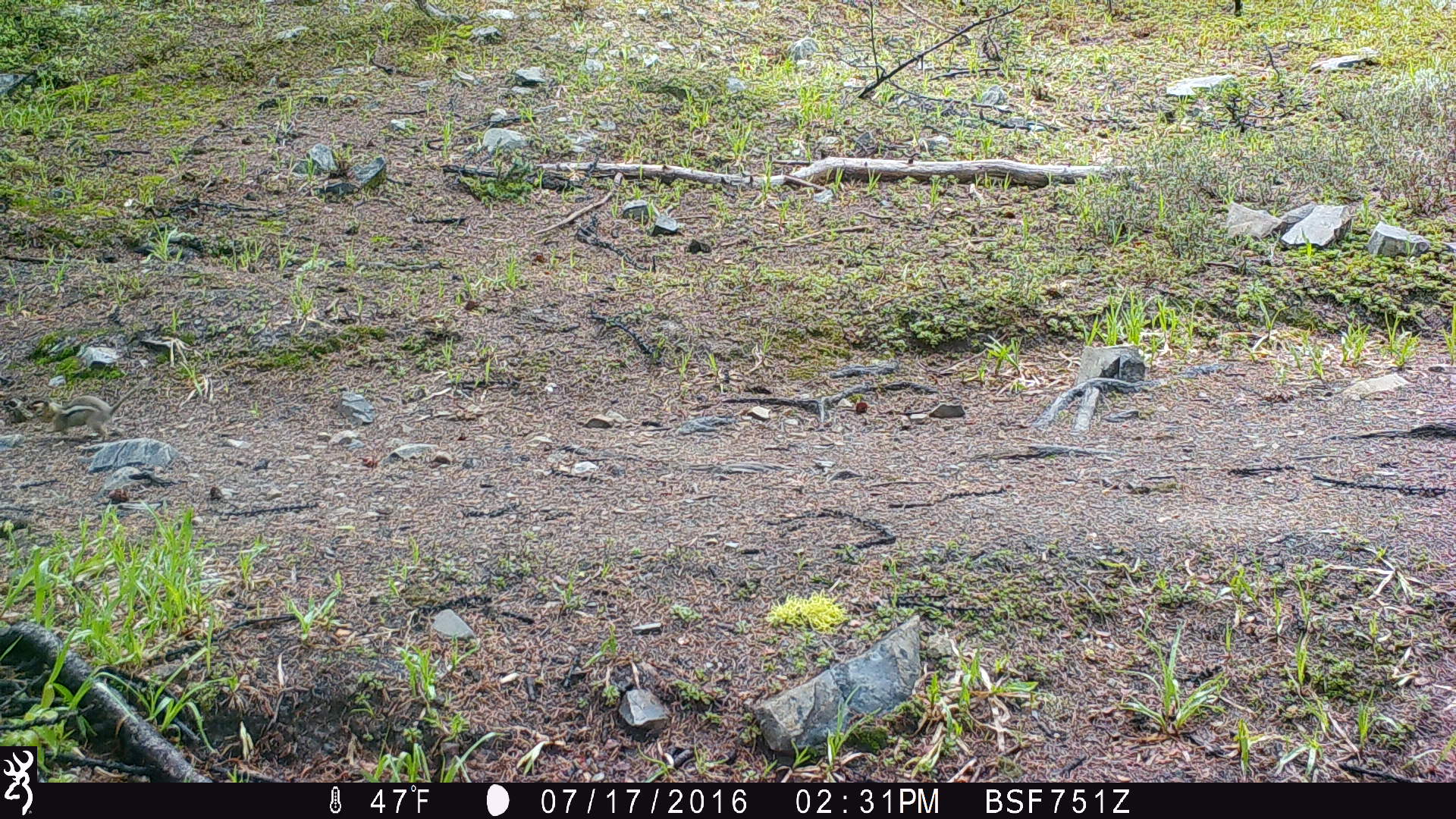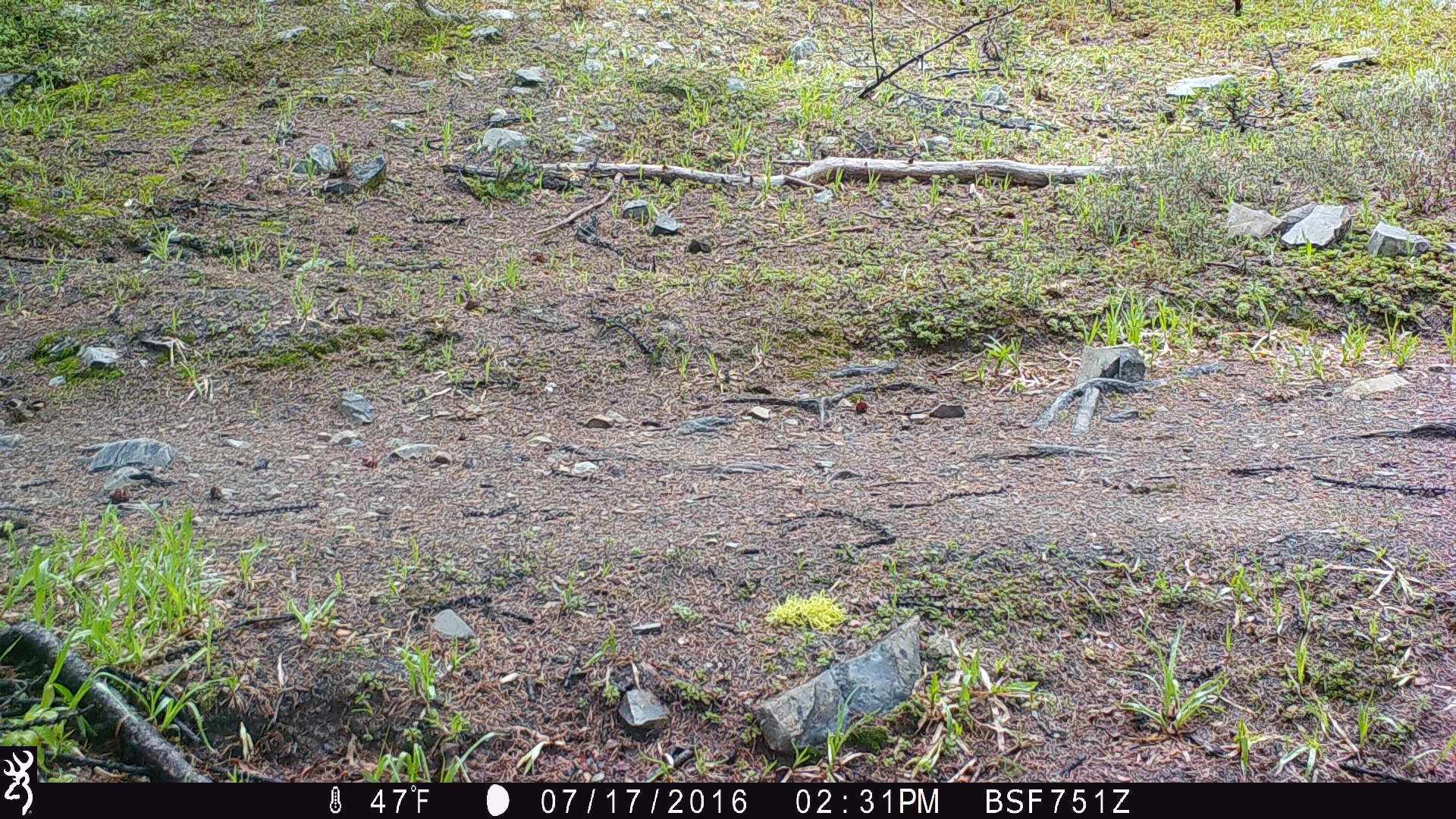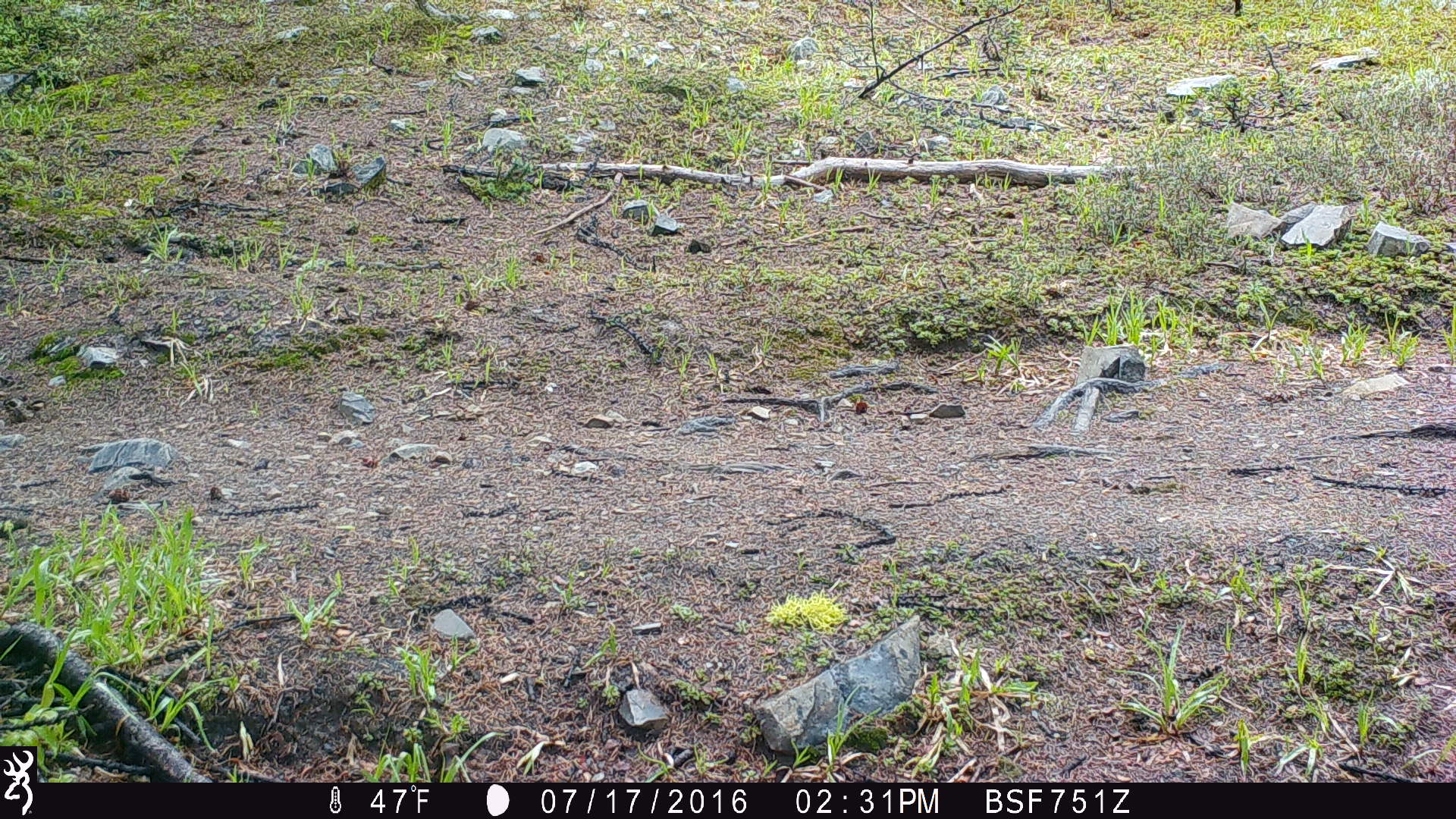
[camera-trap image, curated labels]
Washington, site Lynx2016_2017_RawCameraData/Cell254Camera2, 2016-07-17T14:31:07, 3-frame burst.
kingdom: Animalia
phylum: Chordata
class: Mammalia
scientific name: Mammalia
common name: small mammal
Small mammal (Mammalia). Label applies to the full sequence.